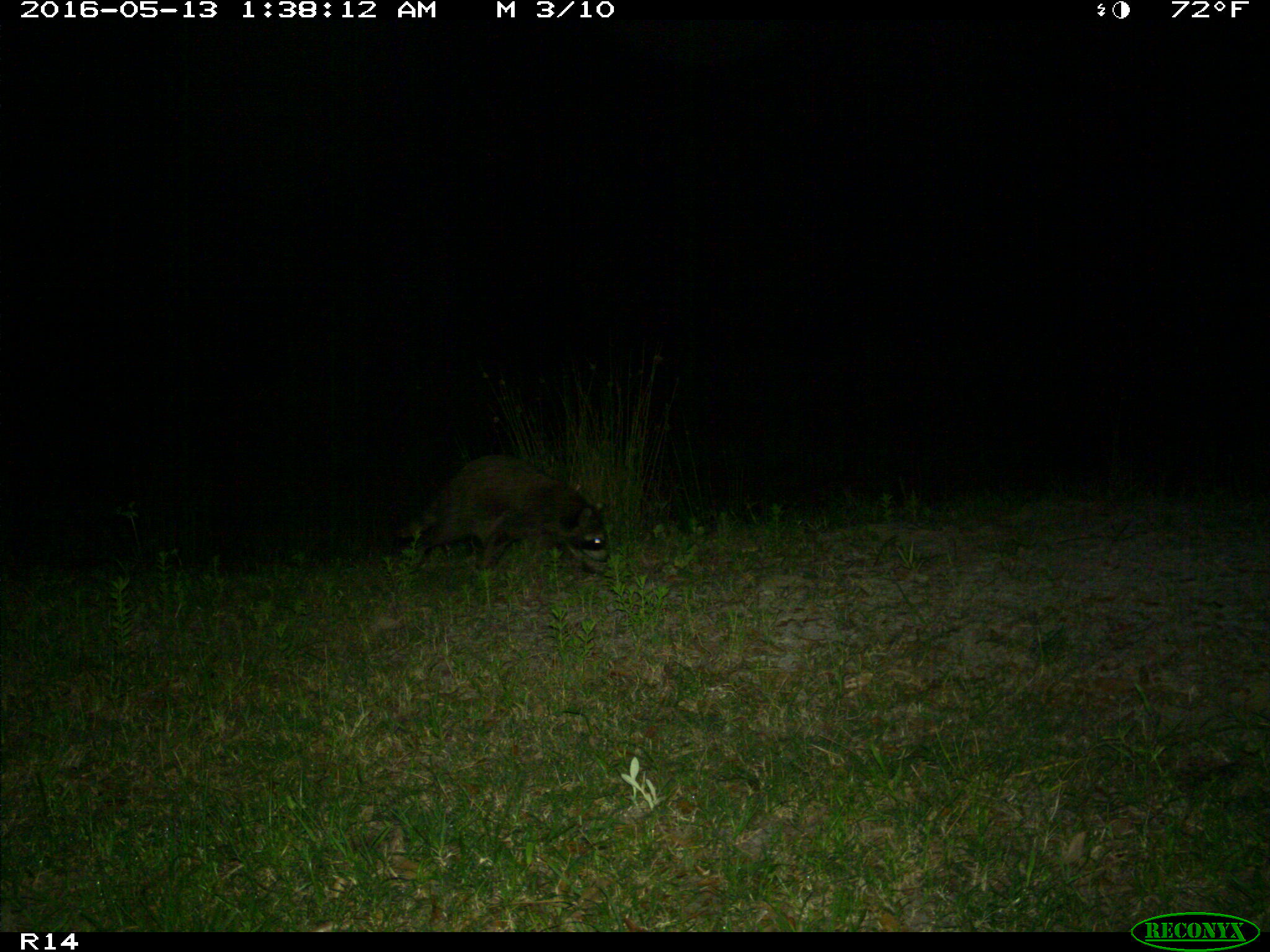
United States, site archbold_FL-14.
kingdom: Animalia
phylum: Chordata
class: Mammalia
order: Carnivora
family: Procyonidae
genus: Procyon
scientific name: Procyon lotor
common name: common raccoon